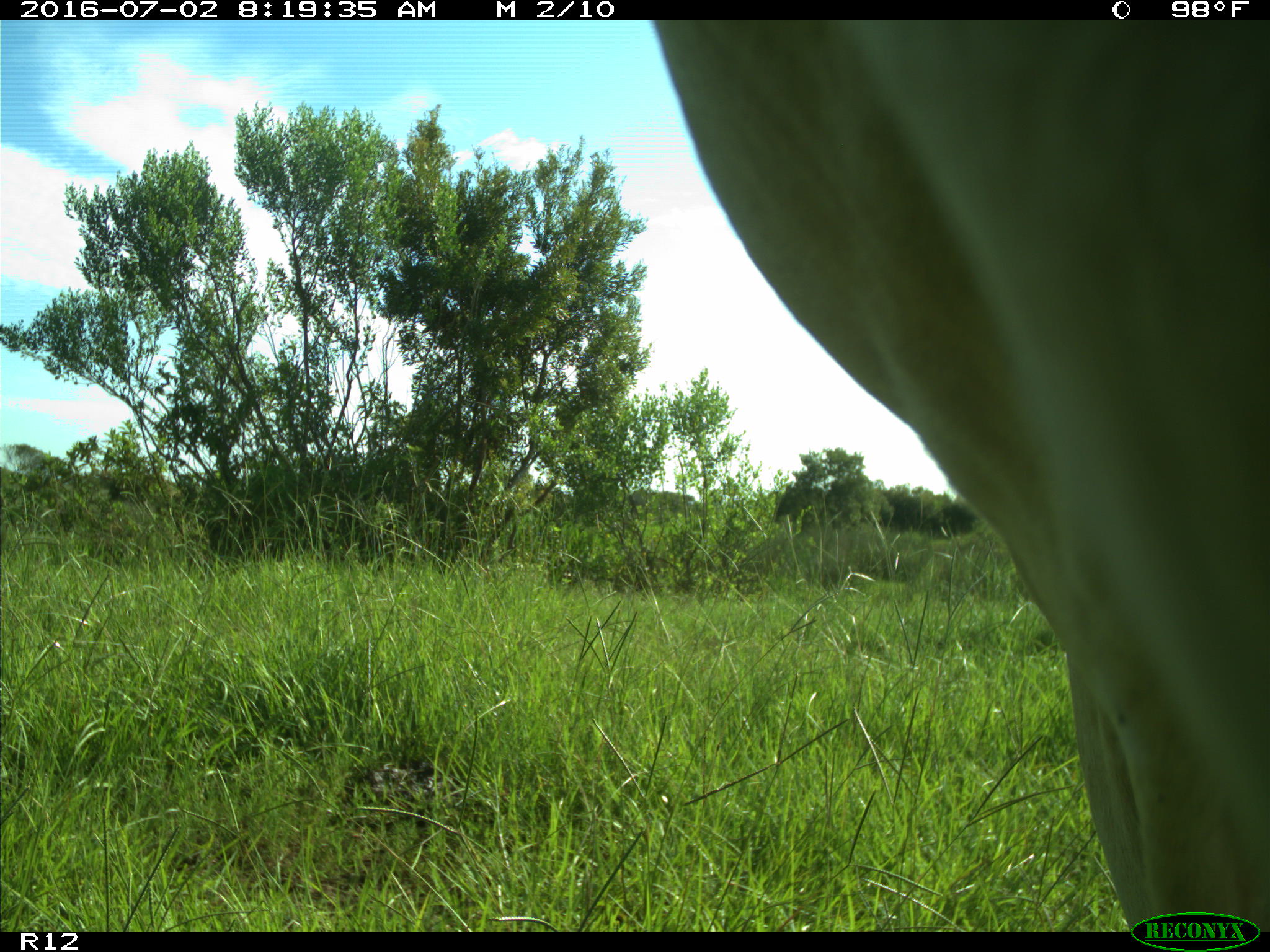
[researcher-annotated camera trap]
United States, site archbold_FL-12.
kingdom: Animalia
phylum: Chordata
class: Mammalia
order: Artiodactyla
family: Bovidae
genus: Bos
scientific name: Bos taurus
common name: domestic cow